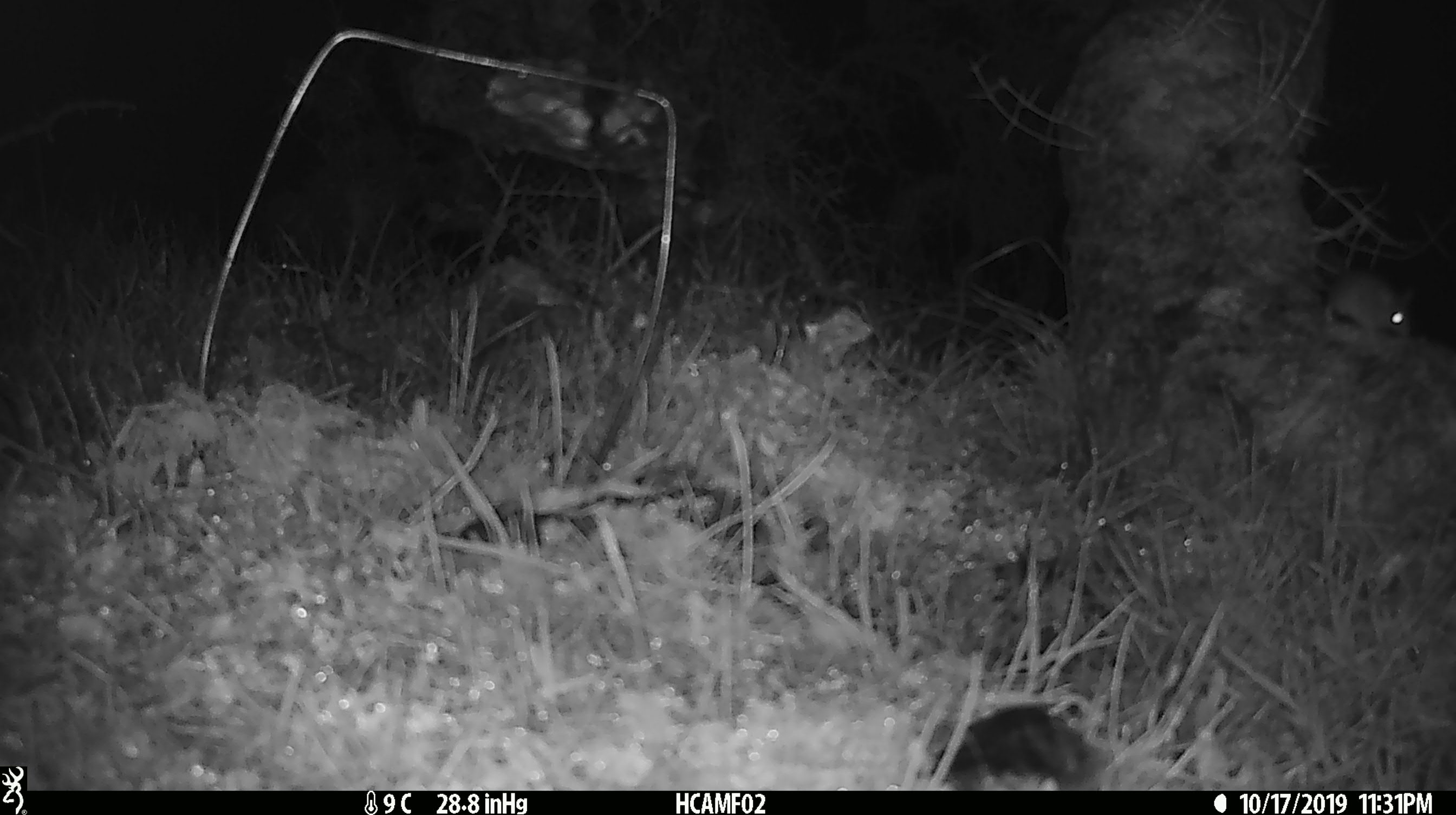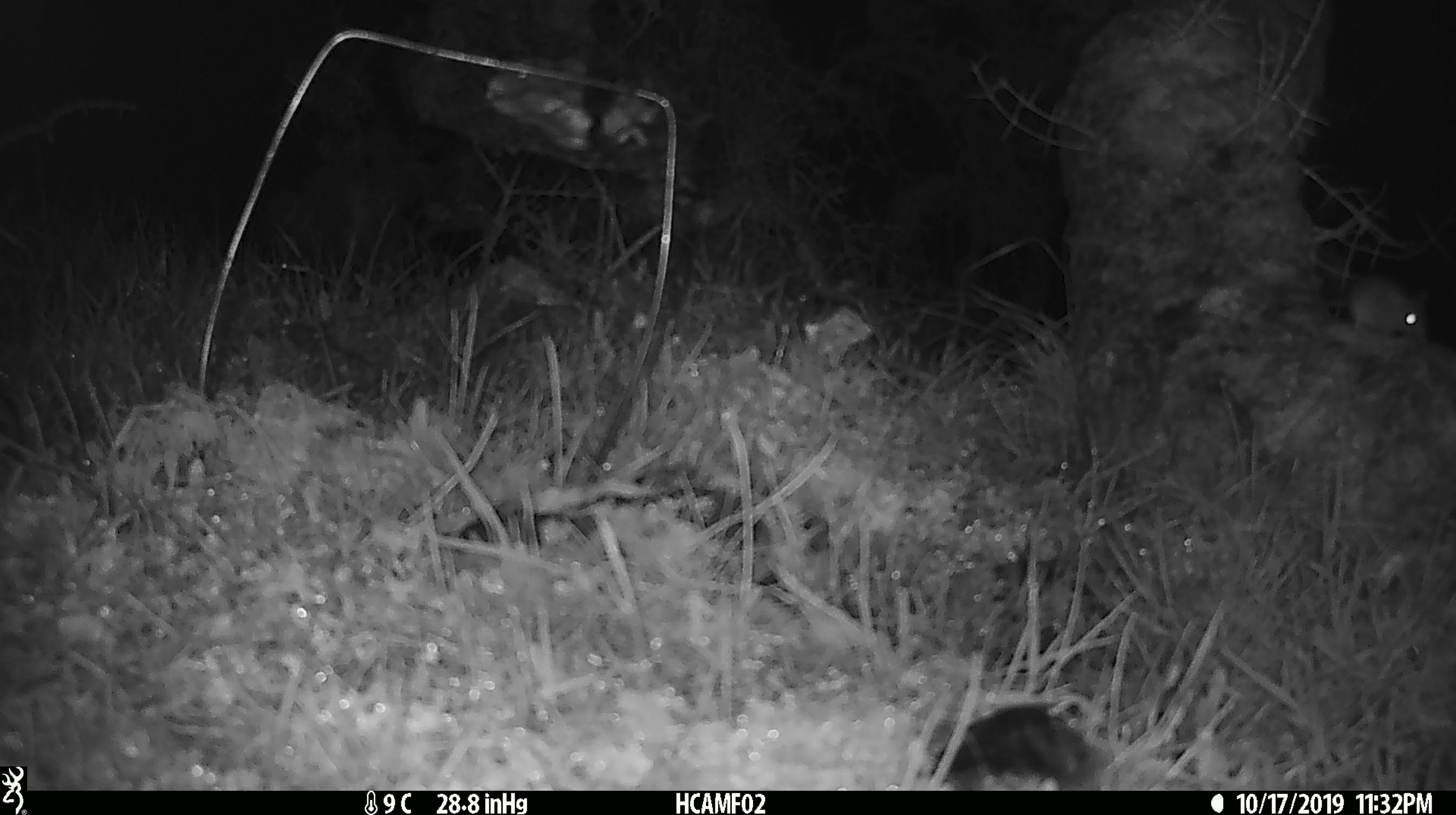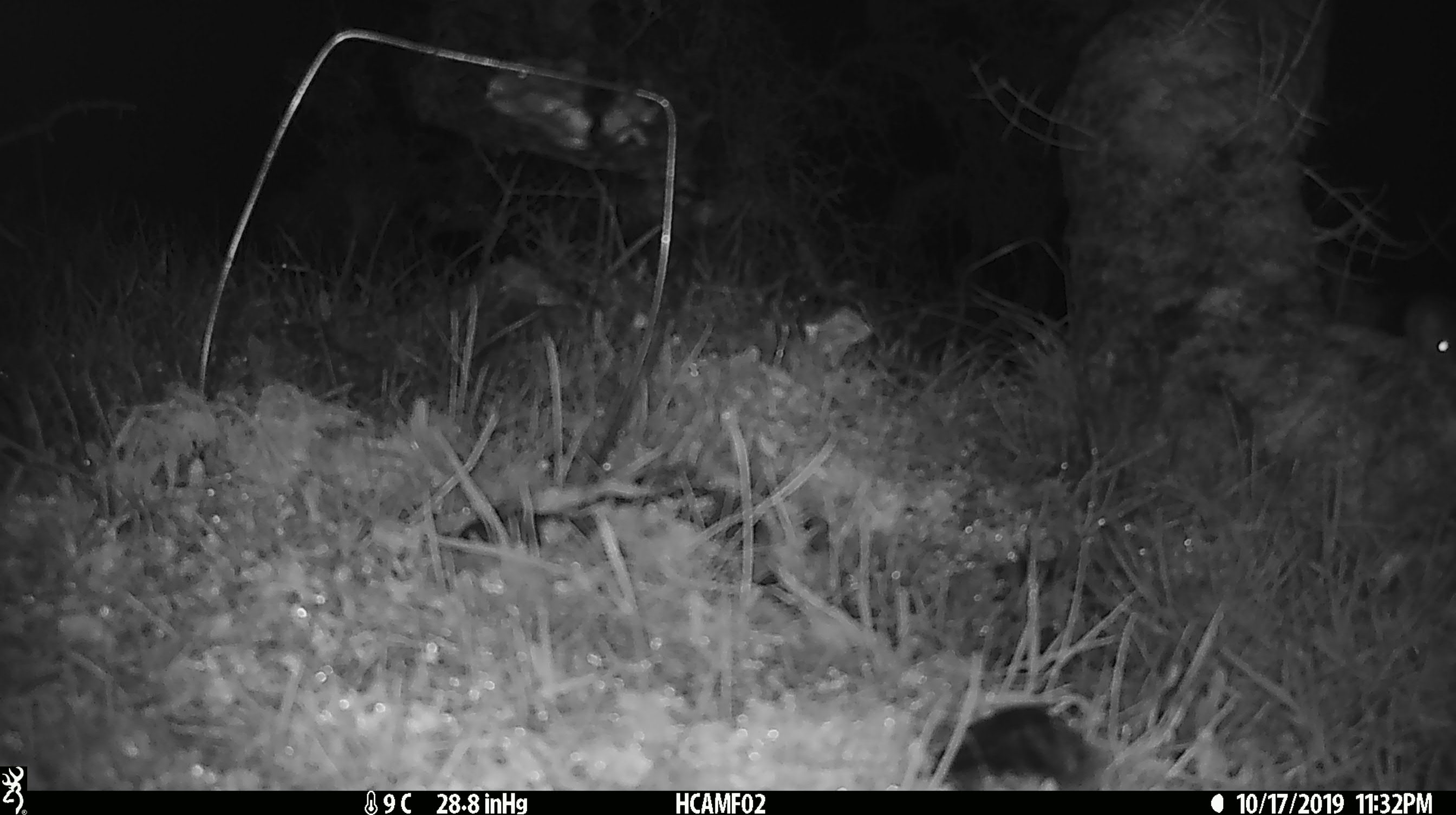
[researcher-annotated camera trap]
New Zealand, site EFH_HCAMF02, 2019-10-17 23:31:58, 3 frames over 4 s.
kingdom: Animalia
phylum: Chordata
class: Mammalia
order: Rodentia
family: Muridae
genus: Mus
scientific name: Mus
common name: mouse